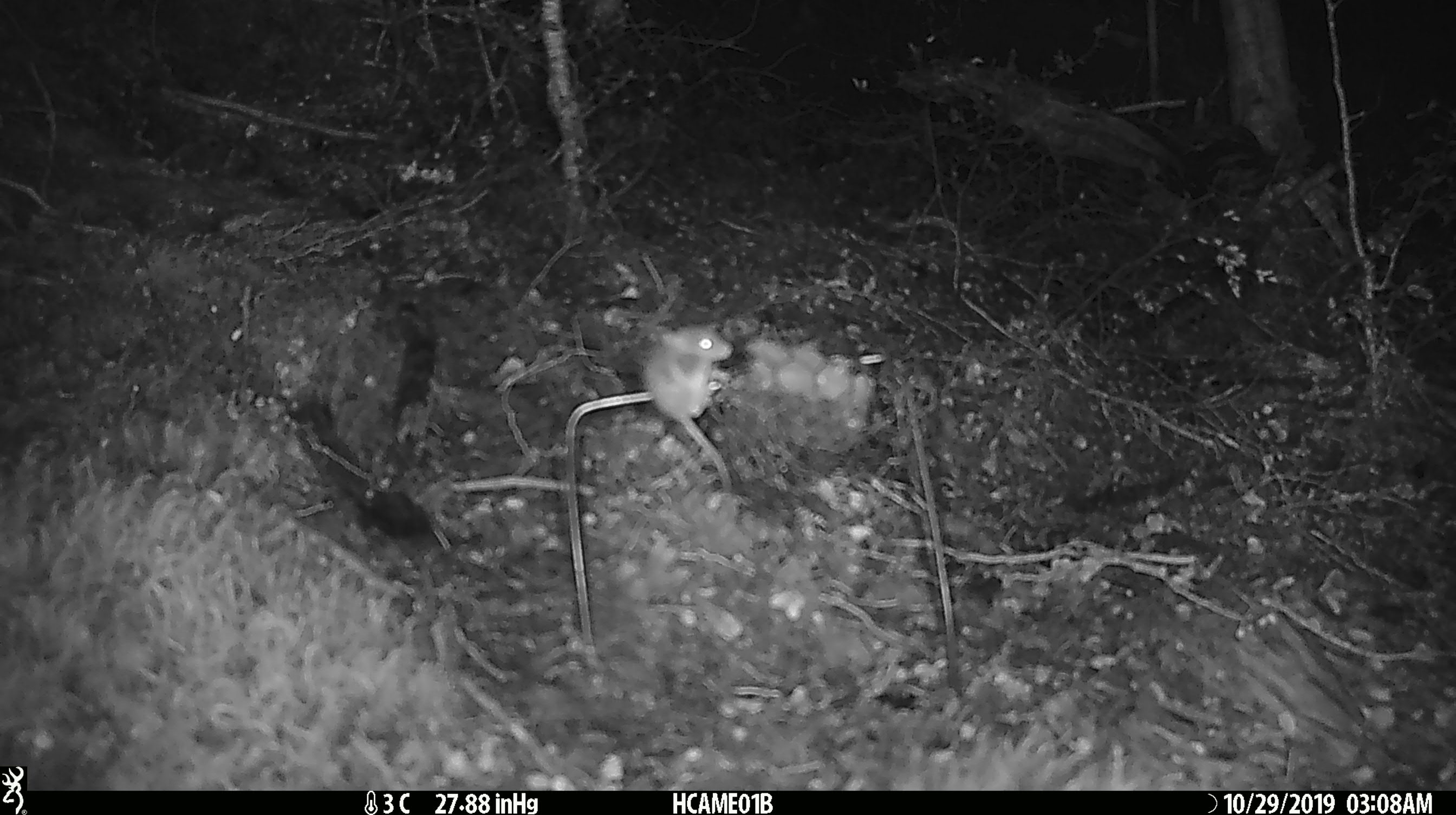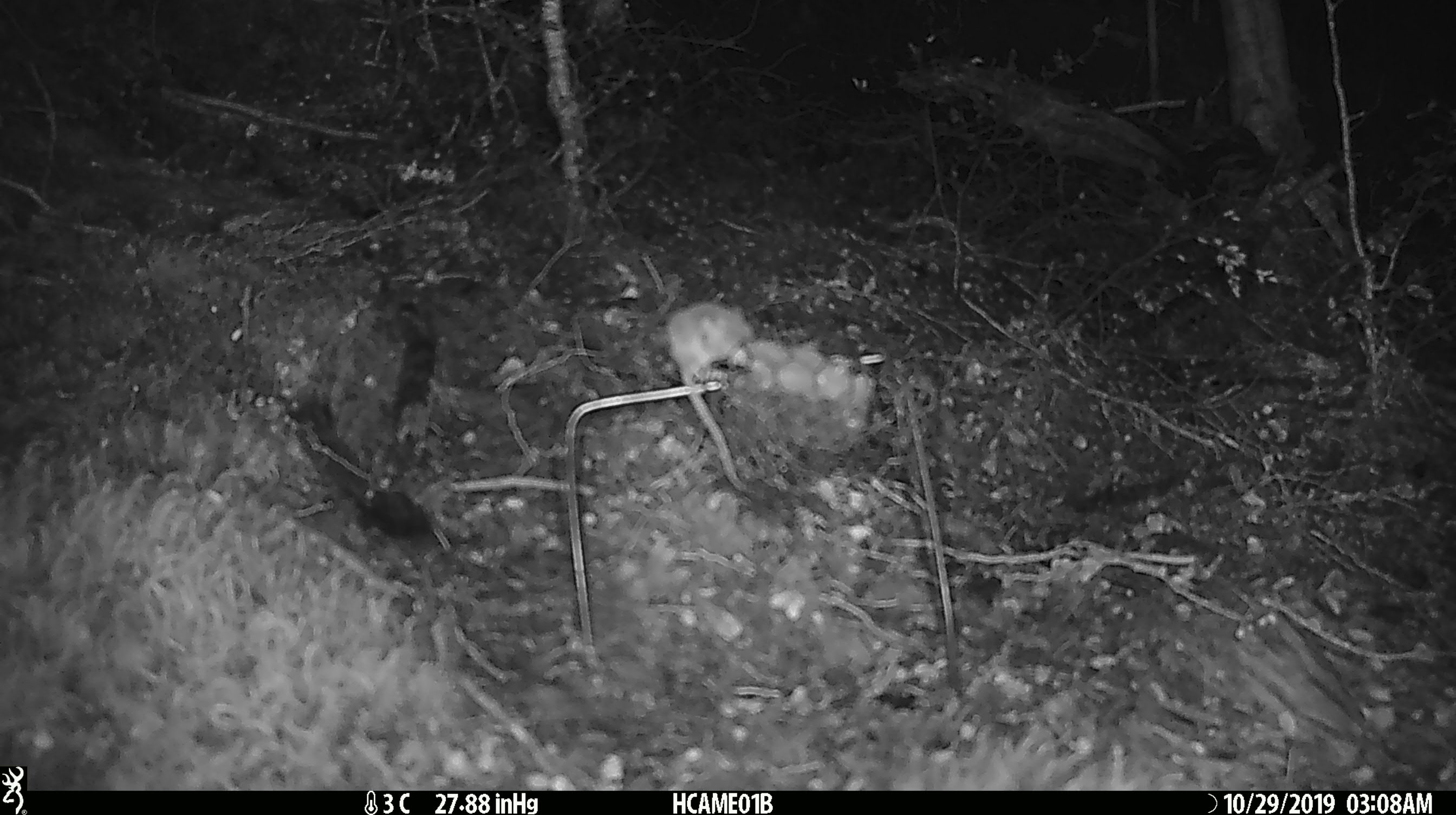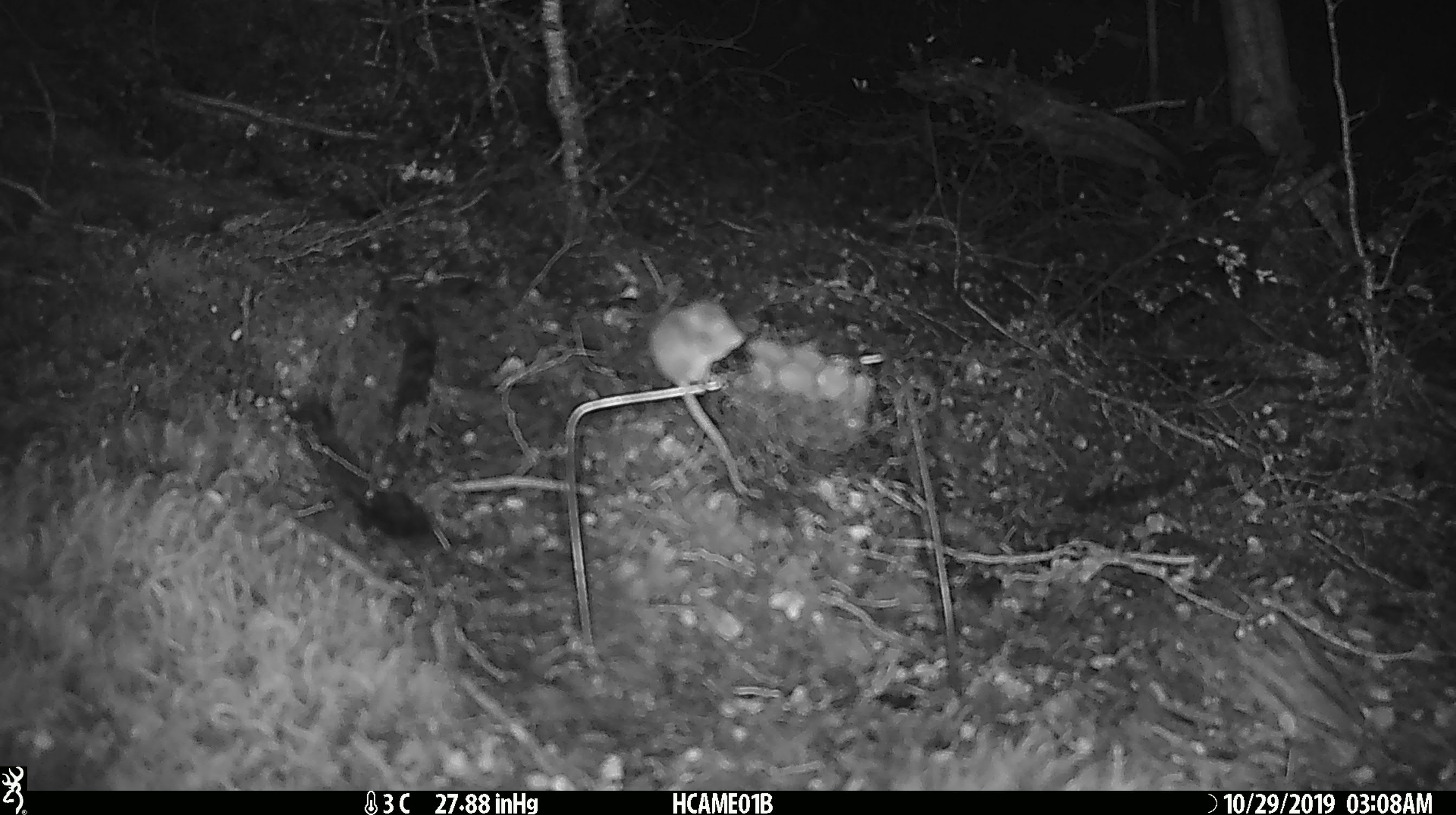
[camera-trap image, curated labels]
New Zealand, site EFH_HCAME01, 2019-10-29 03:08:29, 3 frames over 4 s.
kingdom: Animalia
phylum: Chordata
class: Mammalia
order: Rodentia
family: Muridae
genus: Mus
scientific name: Mus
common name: mouse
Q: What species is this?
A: Mouse (Mus).